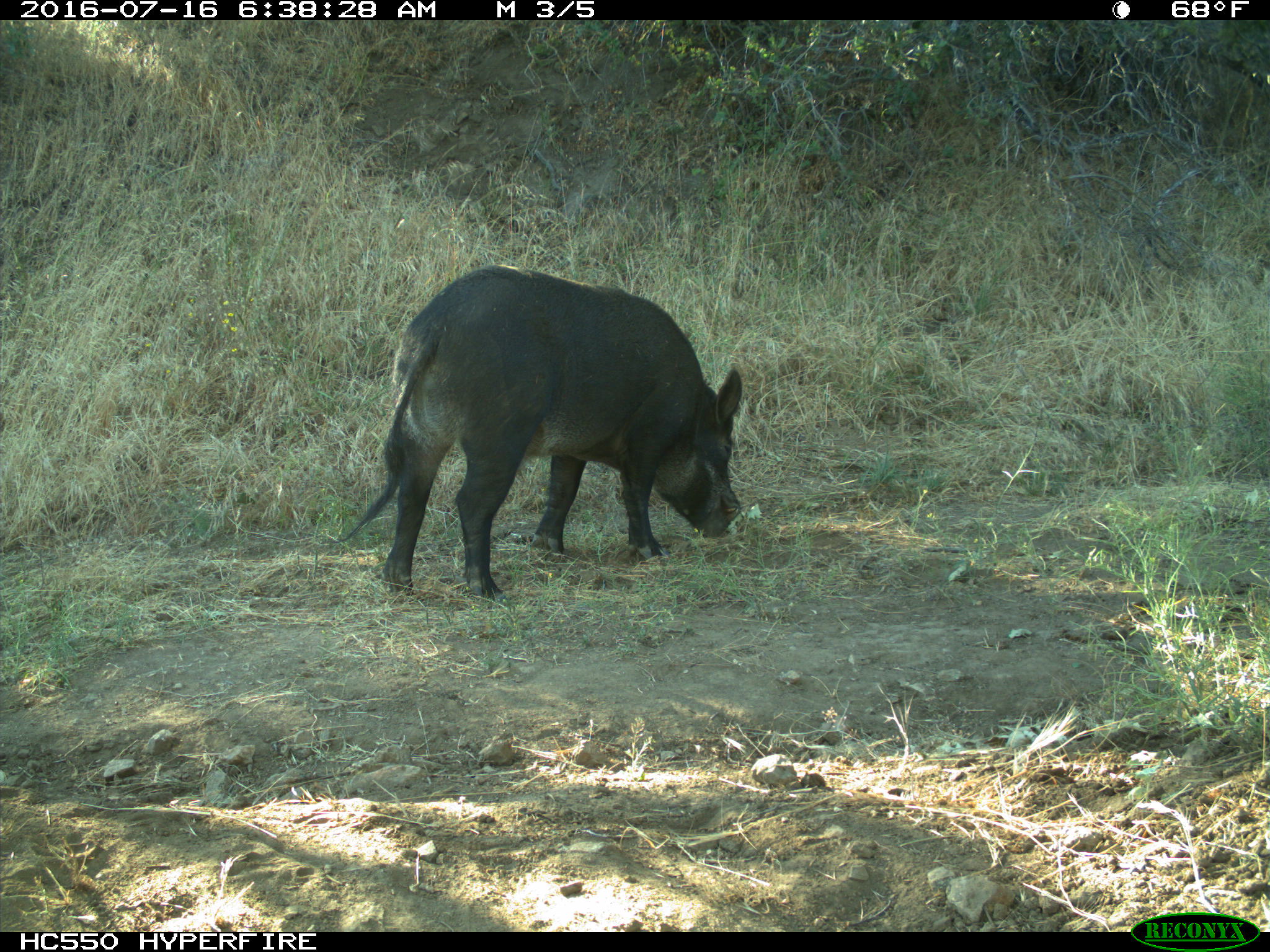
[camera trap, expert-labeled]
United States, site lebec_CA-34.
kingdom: Animalia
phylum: Chordata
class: Mammalia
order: Artiodactyla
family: Suidae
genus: Sus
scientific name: Sus scrofa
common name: wild boar